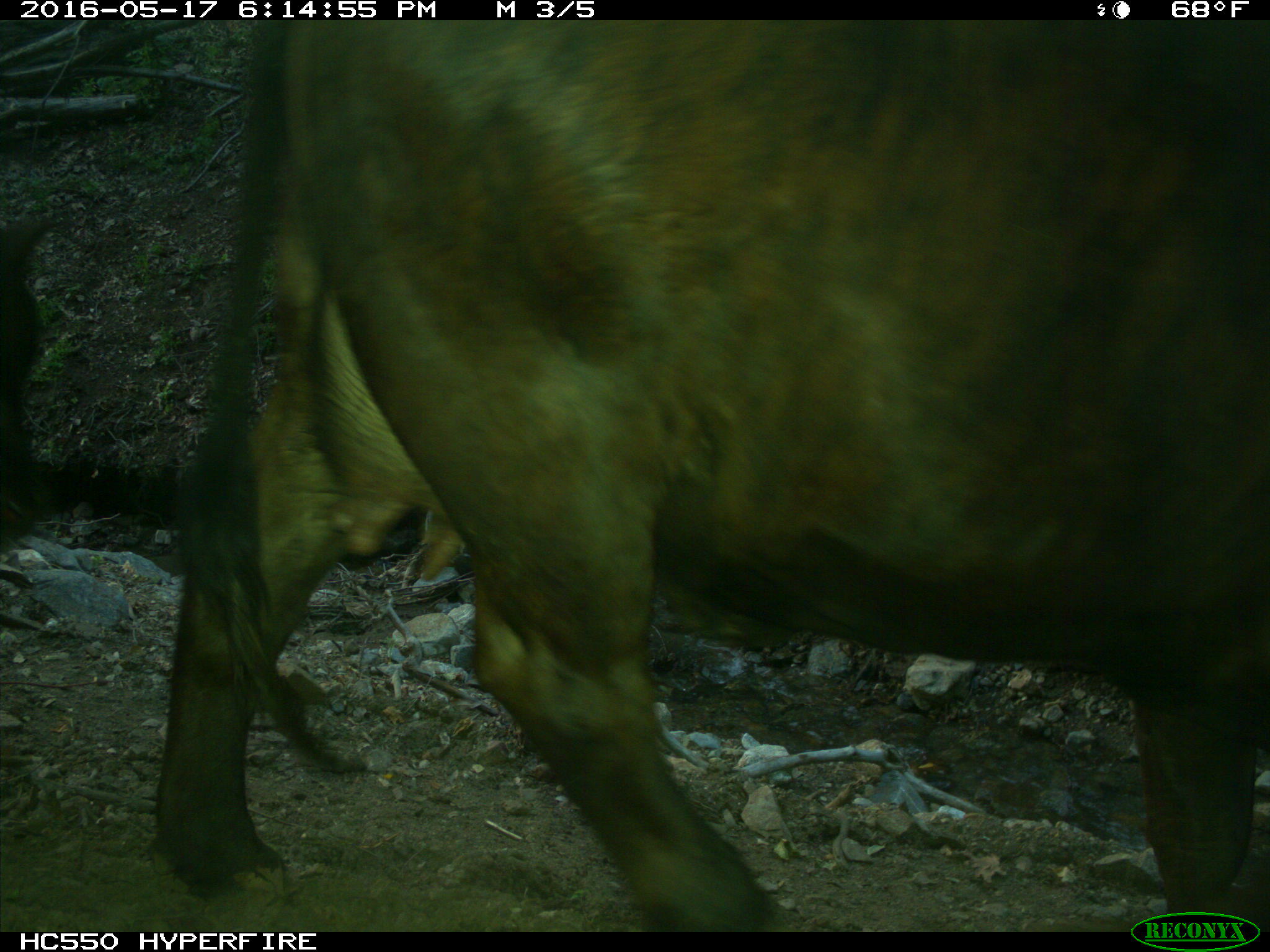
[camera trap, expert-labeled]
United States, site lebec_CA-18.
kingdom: Animalia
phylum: Chordata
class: Mammalia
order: Artiodactyla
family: Bovidae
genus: Bos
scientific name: Bos taurus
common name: domestic cow